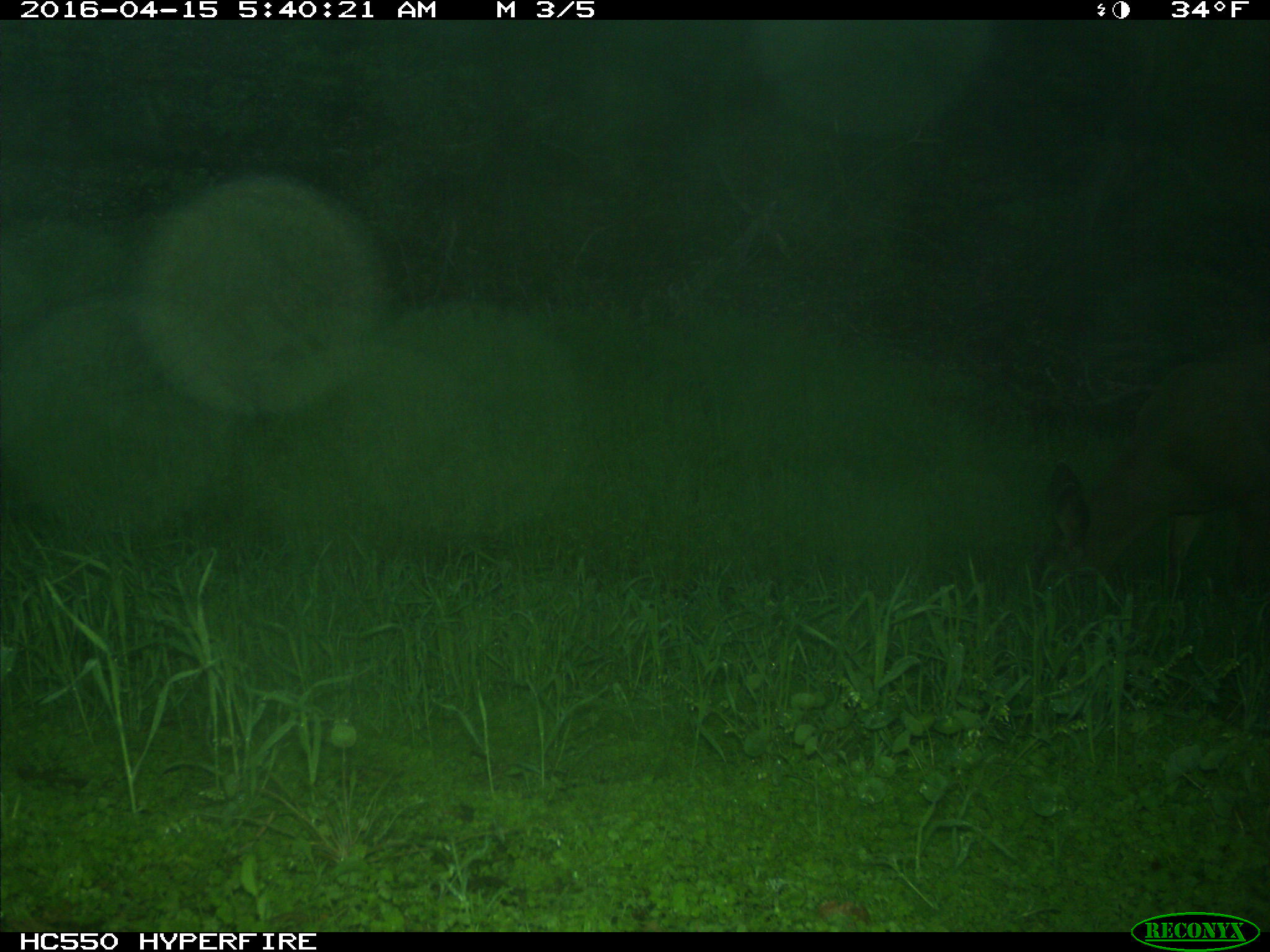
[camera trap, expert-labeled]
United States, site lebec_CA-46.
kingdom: Animalia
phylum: Chordata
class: Mammalia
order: Artiodactyla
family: Cervidae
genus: Odocoileus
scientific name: Odocoileus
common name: deer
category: unidentified deer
Unidentified deer (deer) (Odocoileus).